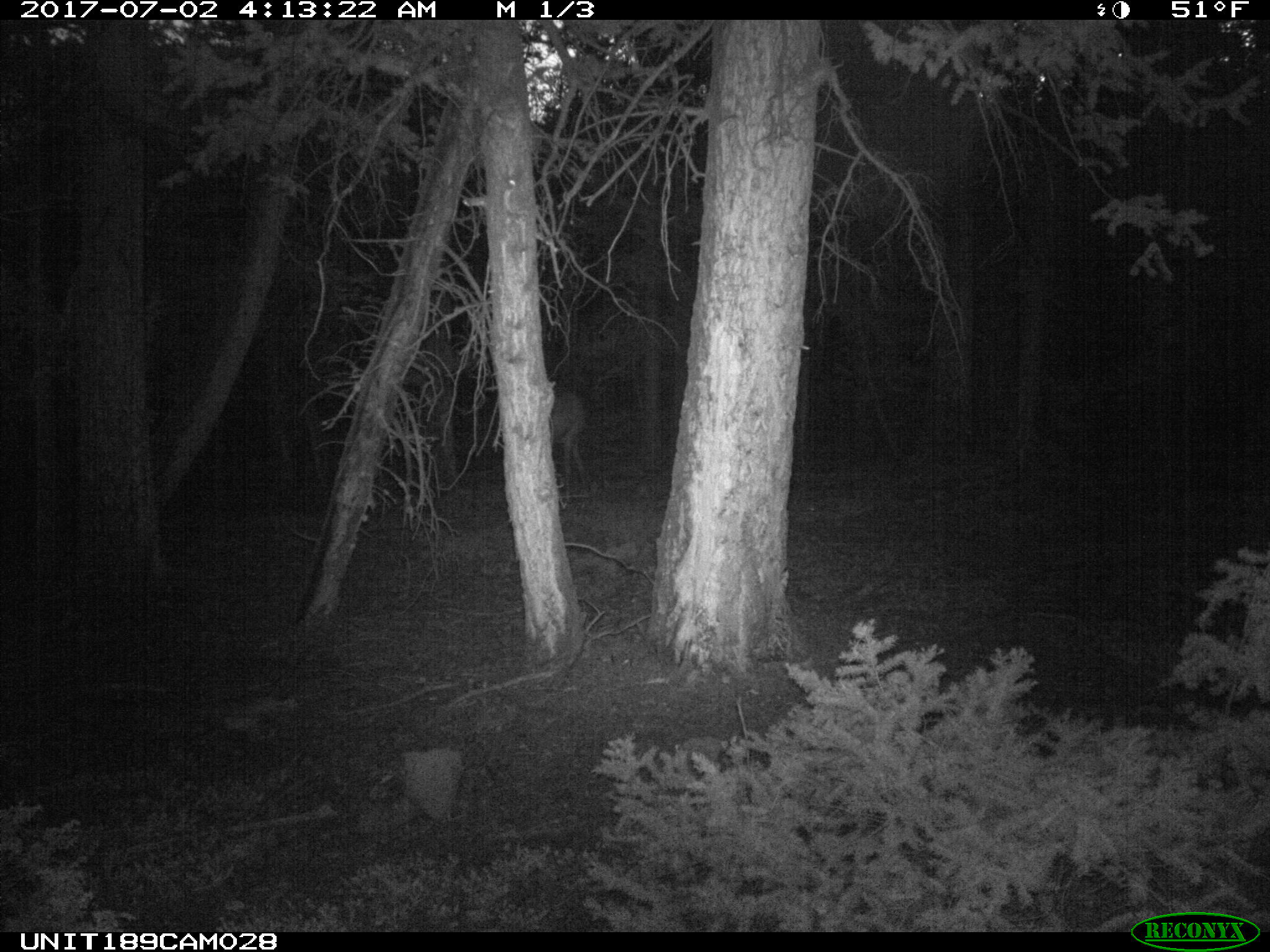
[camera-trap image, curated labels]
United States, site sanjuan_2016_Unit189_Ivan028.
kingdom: Animalia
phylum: Chordata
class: Mammalia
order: Artiodactyla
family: Cervidae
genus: Cervus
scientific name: Cervus elaphus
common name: red deer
Cervus elaphus (red deer).